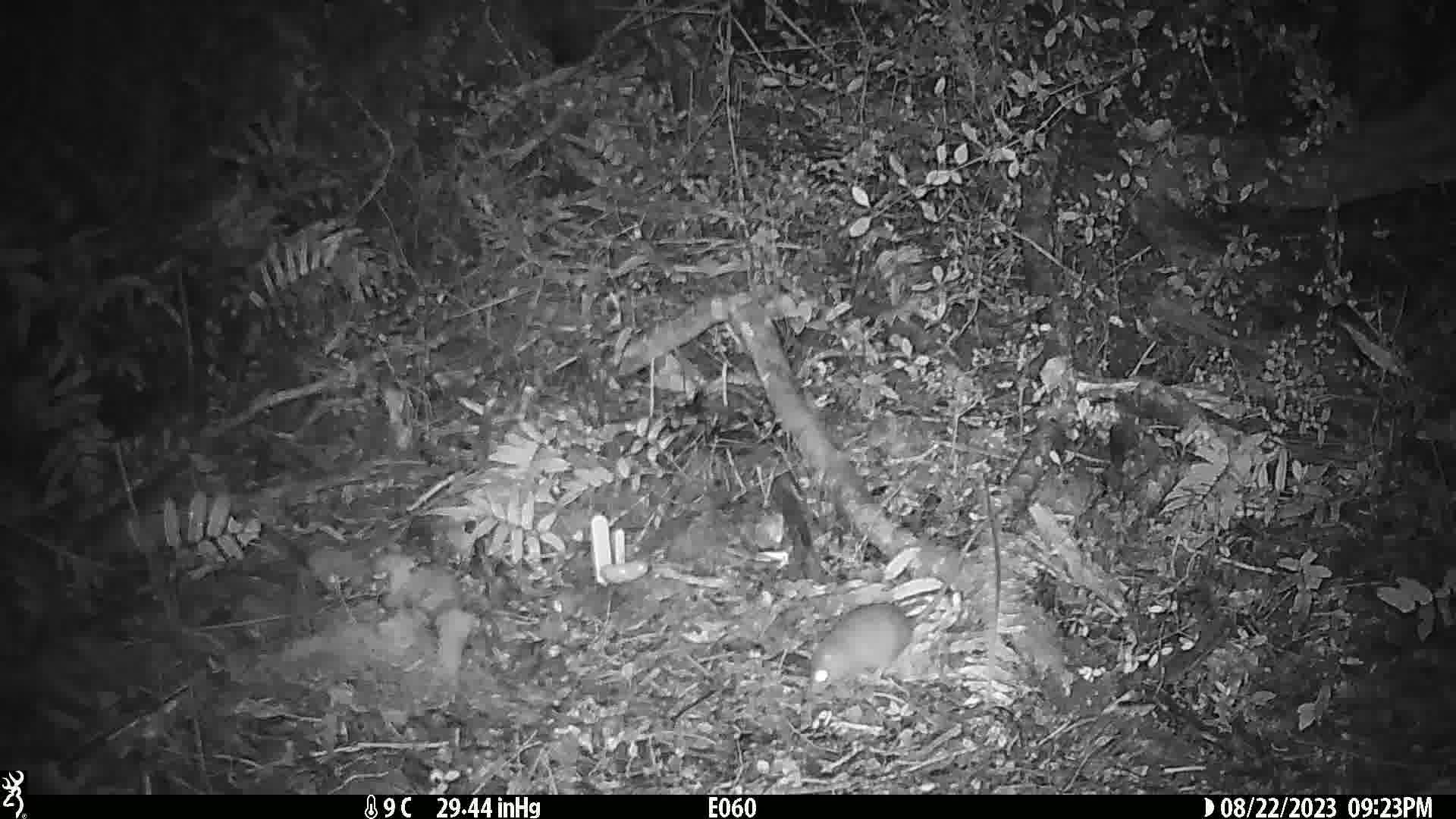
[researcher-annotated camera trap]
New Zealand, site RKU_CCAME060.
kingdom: Animalia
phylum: Chordata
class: Mammalia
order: Rodentia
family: Muridae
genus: Rattus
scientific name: Rattus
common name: rat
Rat (Rattus).